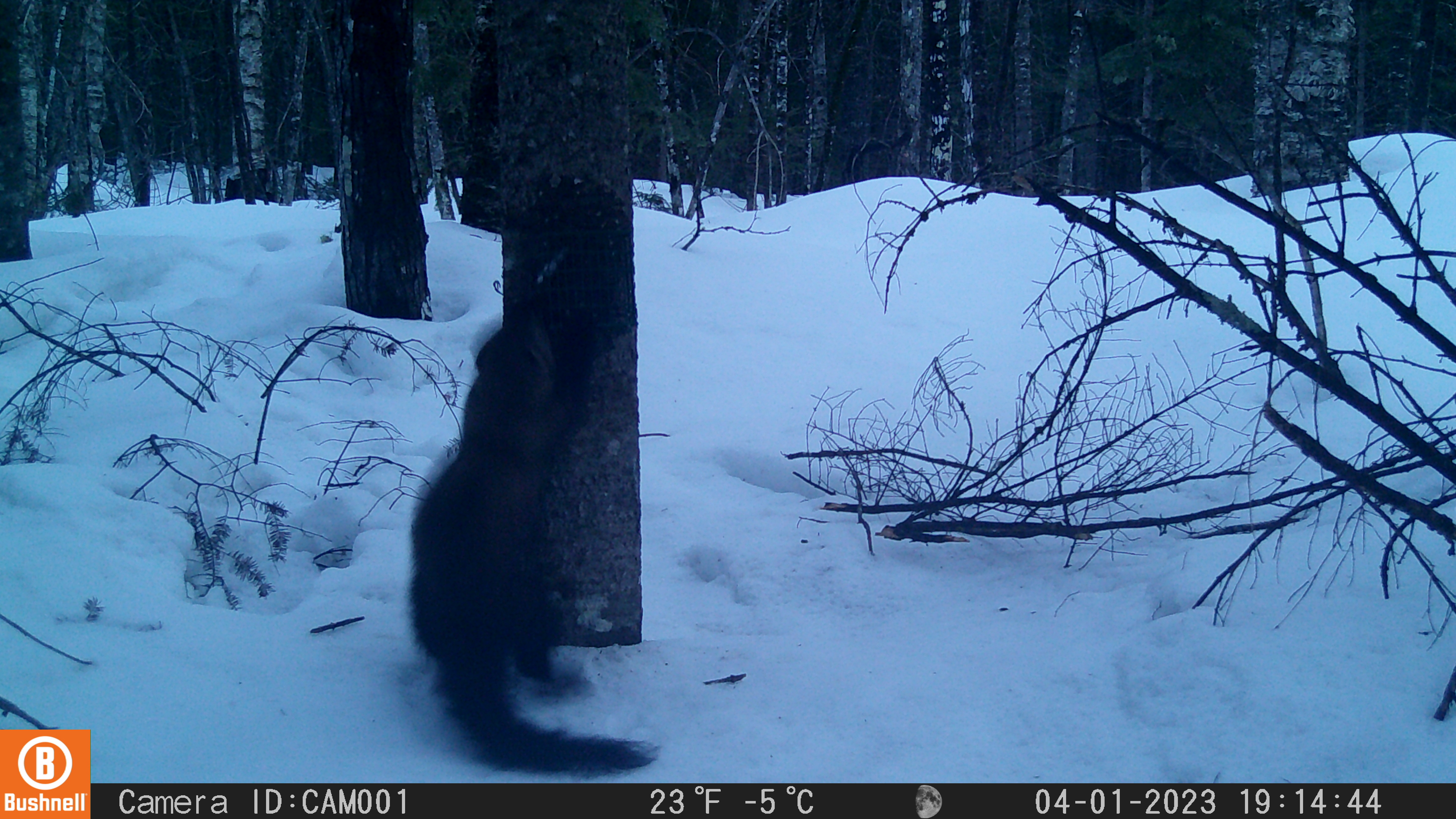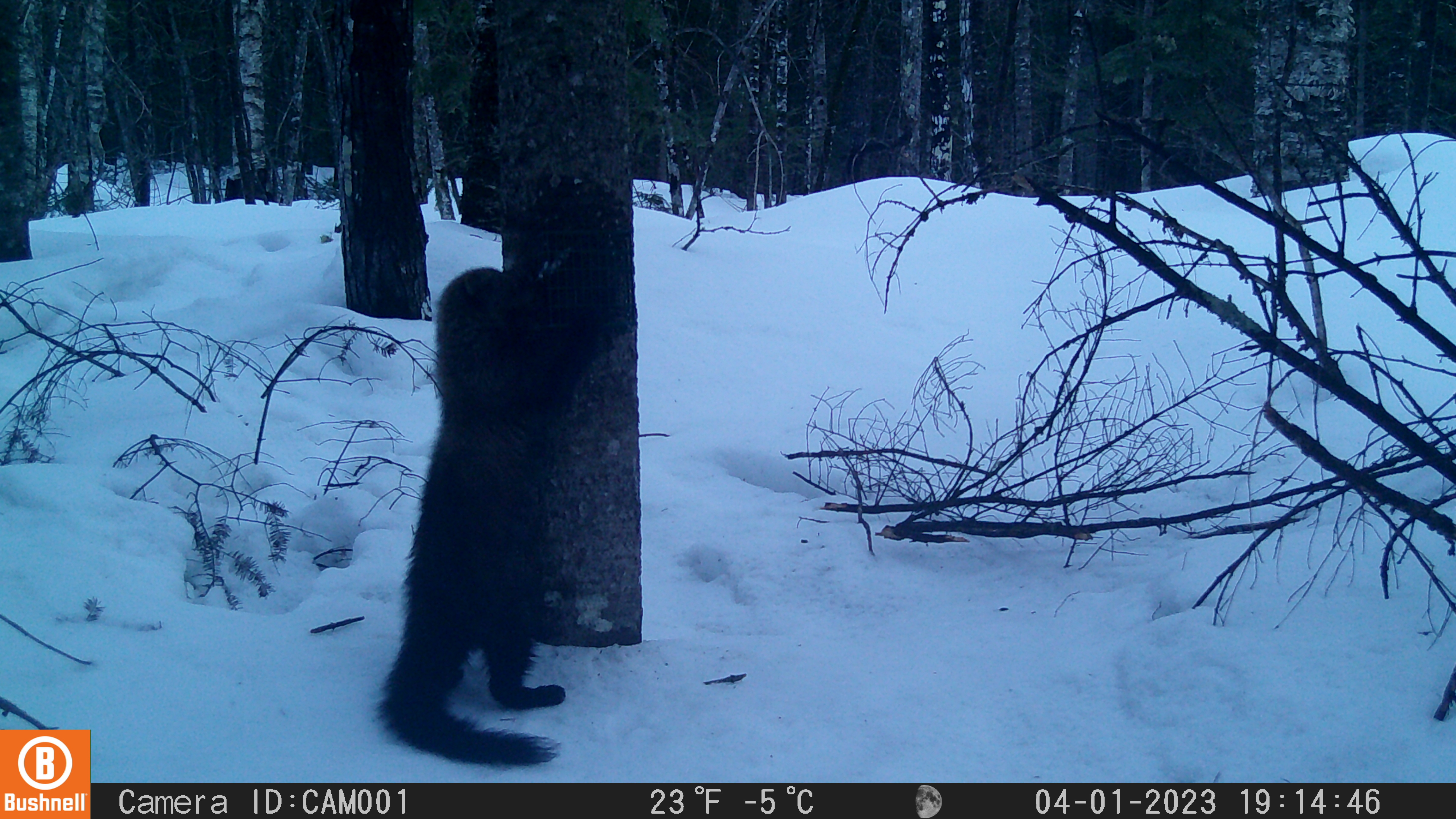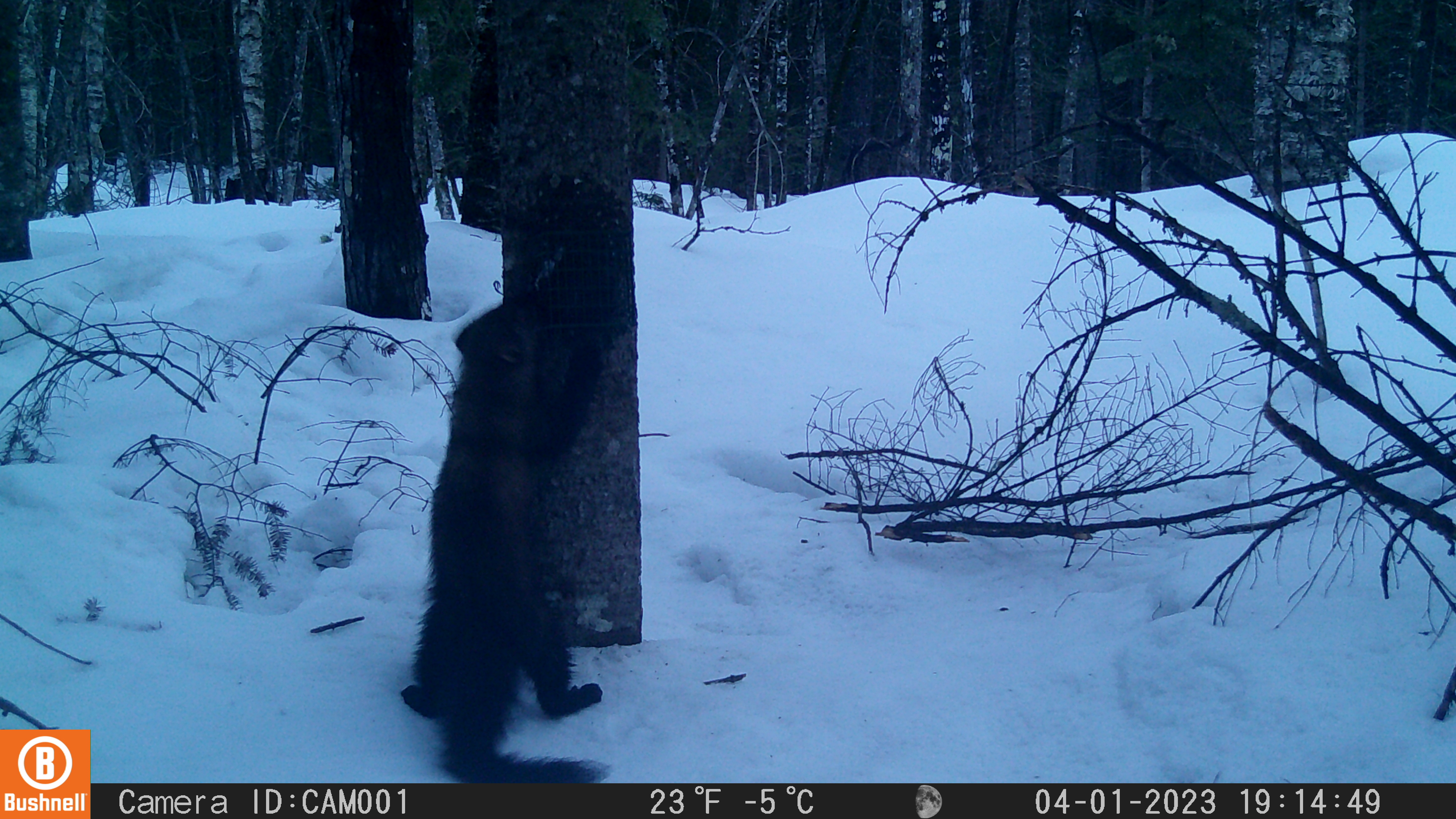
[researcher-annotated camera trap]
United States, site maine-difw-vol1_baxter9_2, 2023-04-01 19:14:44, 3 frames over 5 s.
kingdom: Animalia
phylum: Chordata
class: Mammalia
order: Carnivora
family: Mustelidae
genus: Pekania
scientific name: Pekania pennanti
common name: fisher